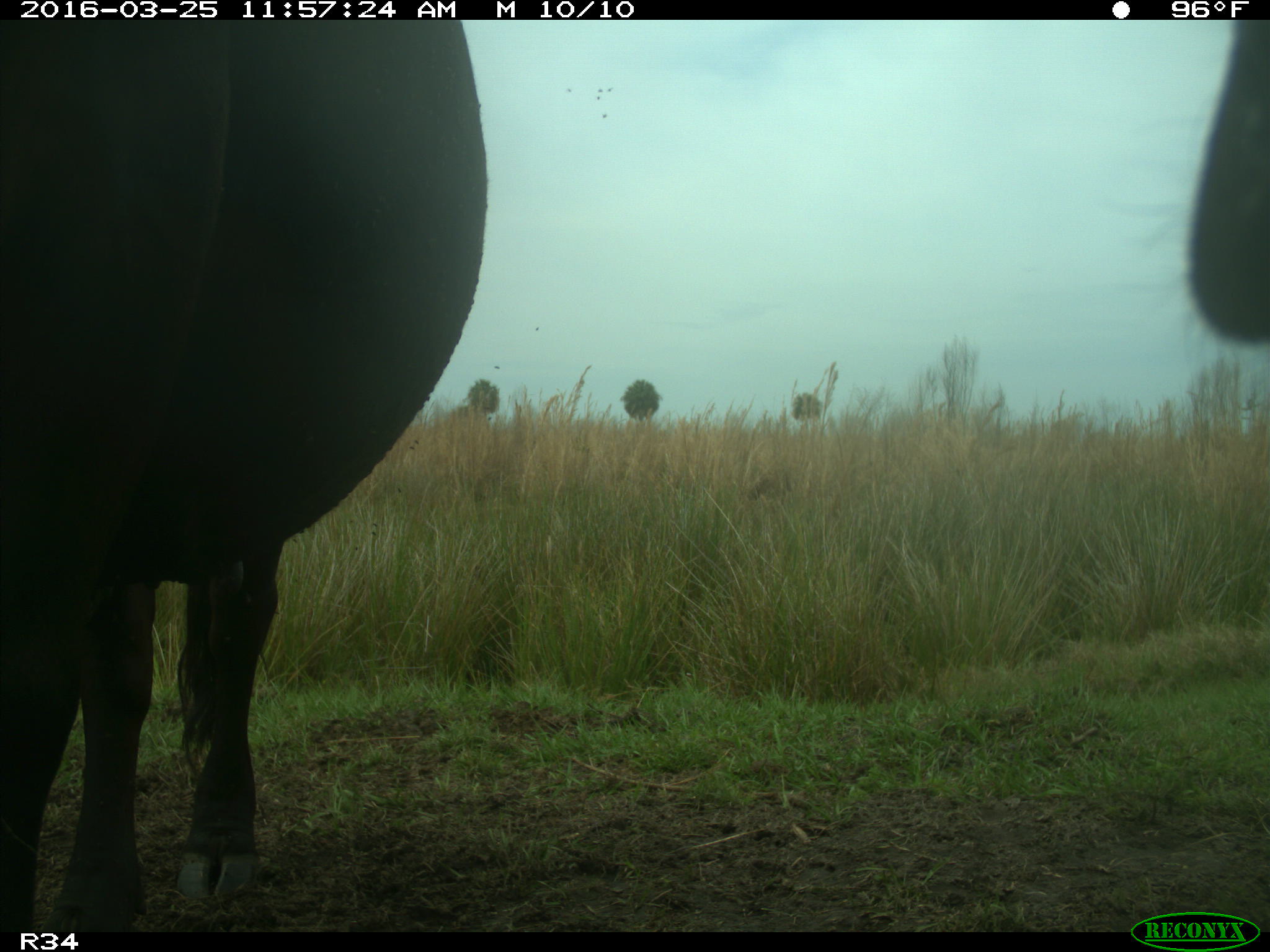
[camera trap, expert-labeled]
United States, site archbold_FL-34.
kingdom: Animalia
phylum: Chordata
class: Mammalia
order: Artiodactyla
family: Bovidae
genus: Bos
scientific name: Bos taurus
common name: domestic cow